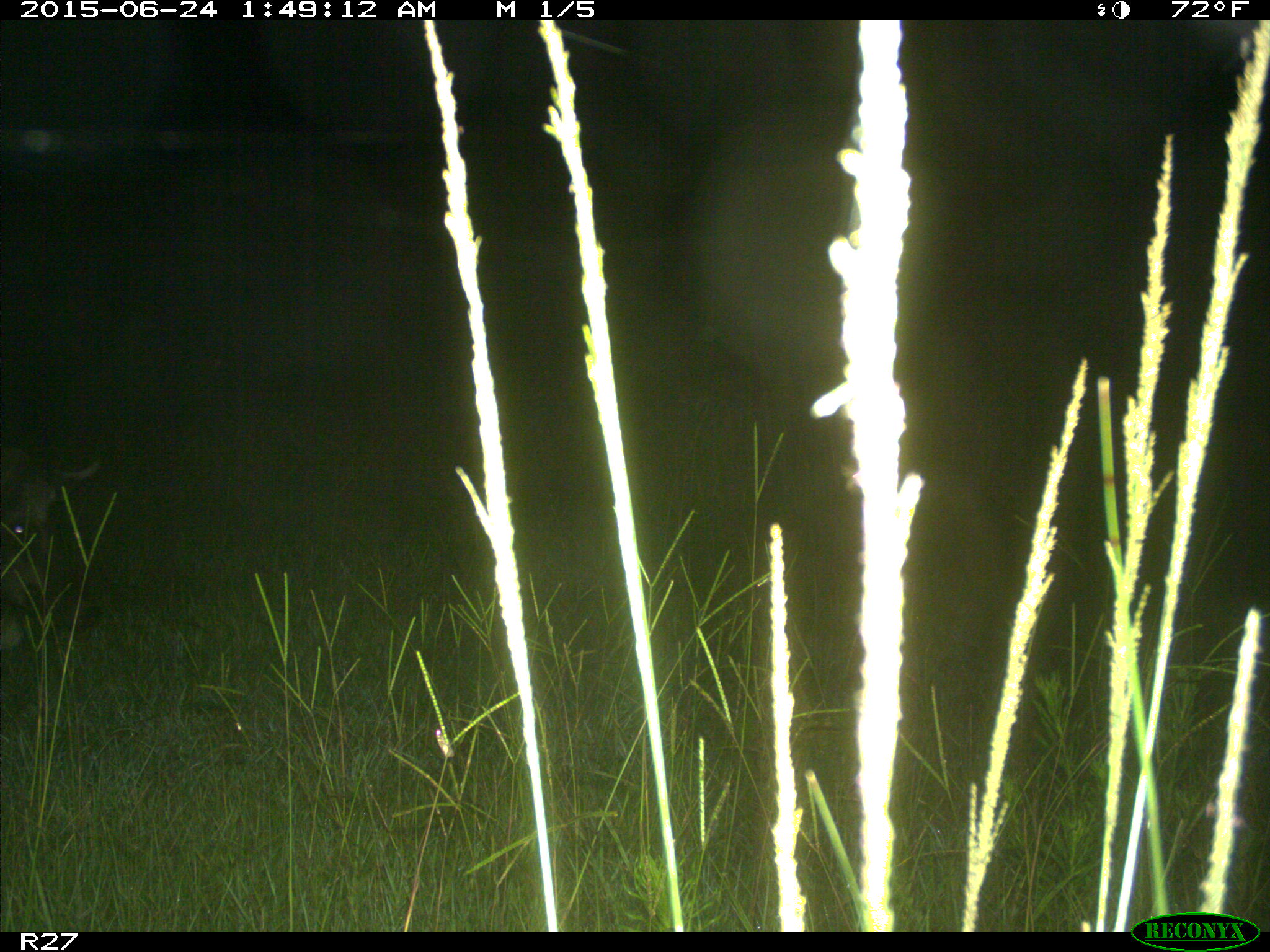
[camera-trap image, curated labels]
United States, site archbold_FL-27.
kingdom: Animalia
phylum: Chordata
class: Mammalia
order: Artiodactyla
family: Suidae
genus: Sus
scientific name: Sus scrofa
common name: wild boar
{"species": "Sus scrofa (wild boar)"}